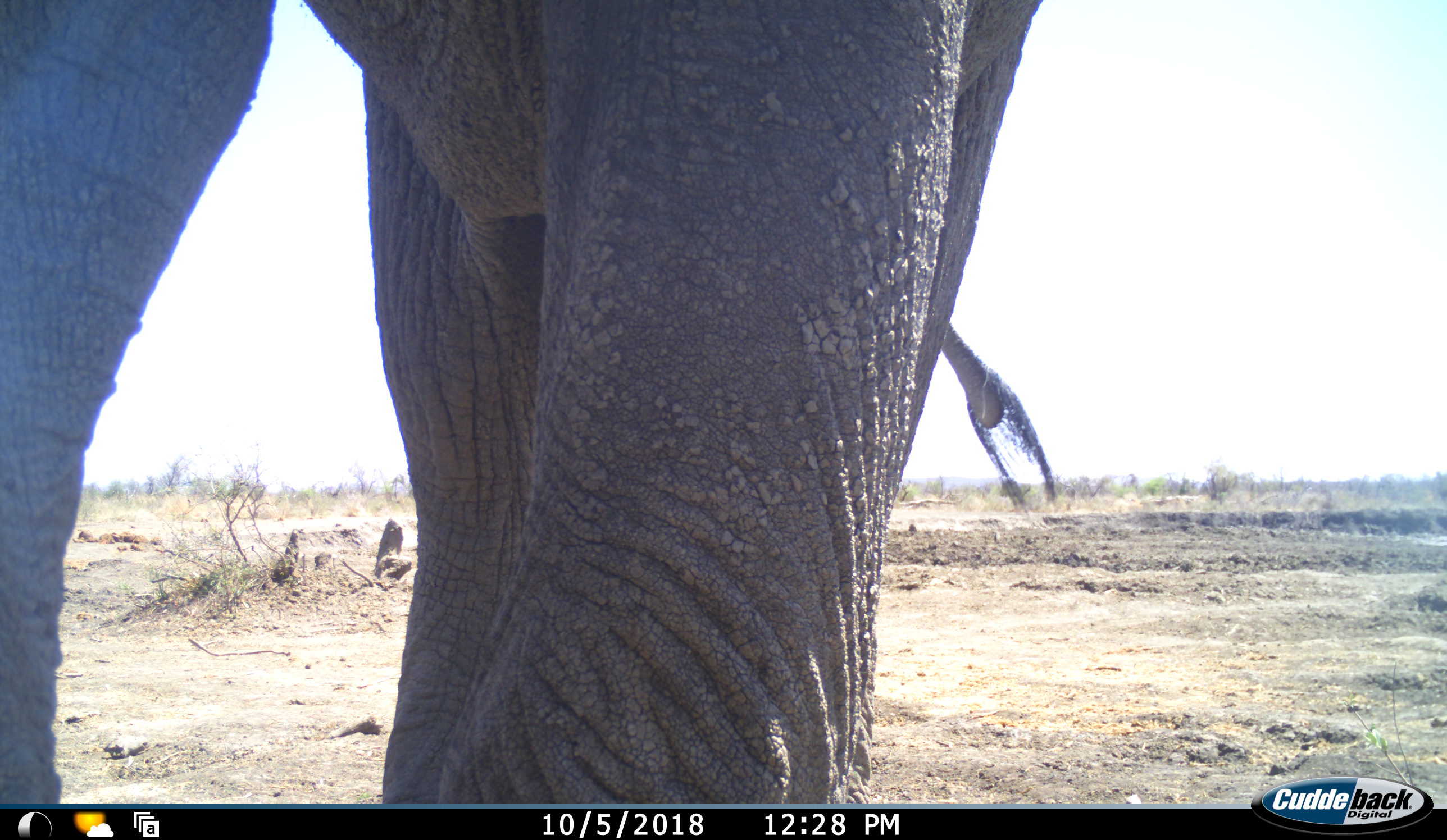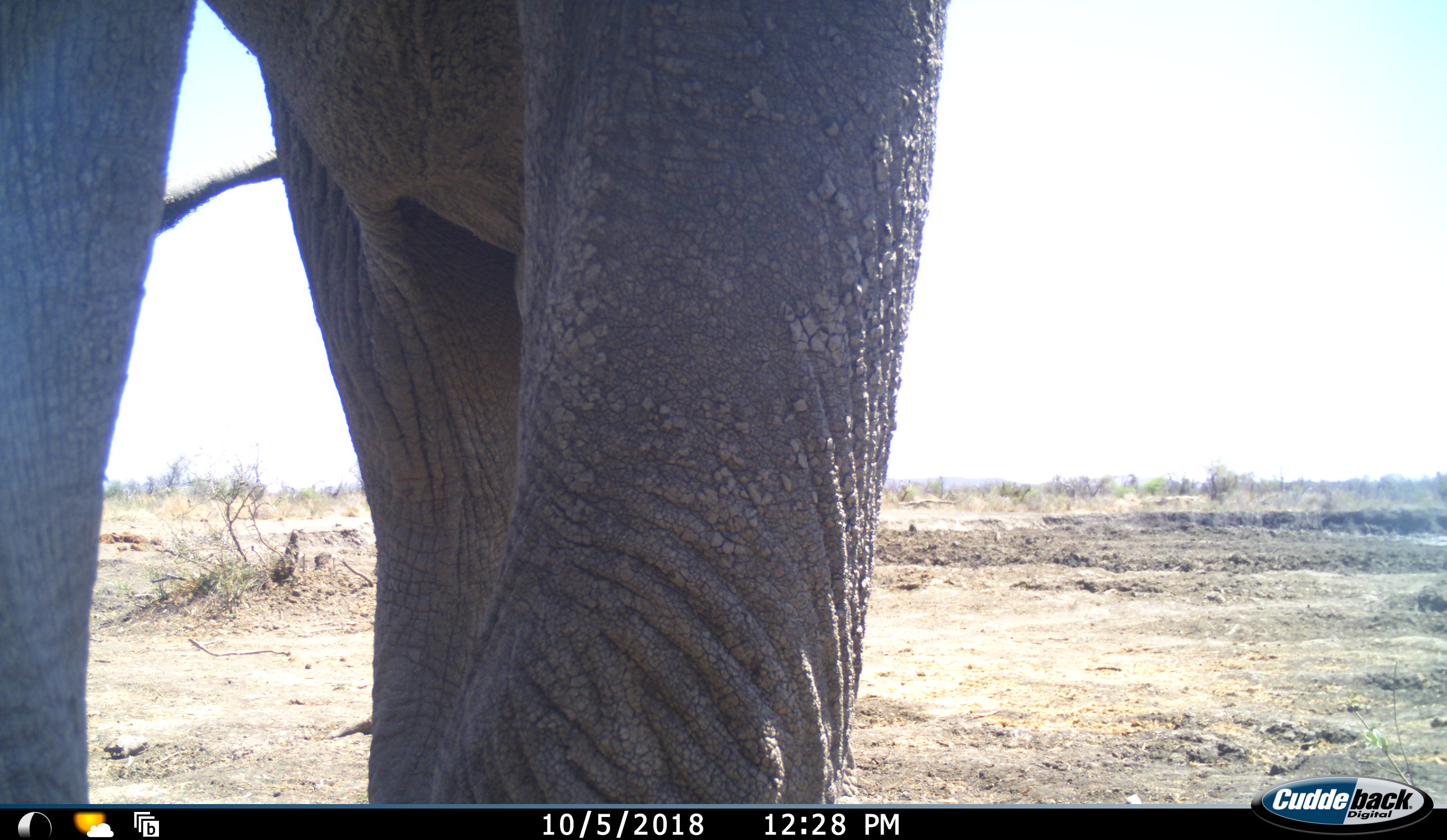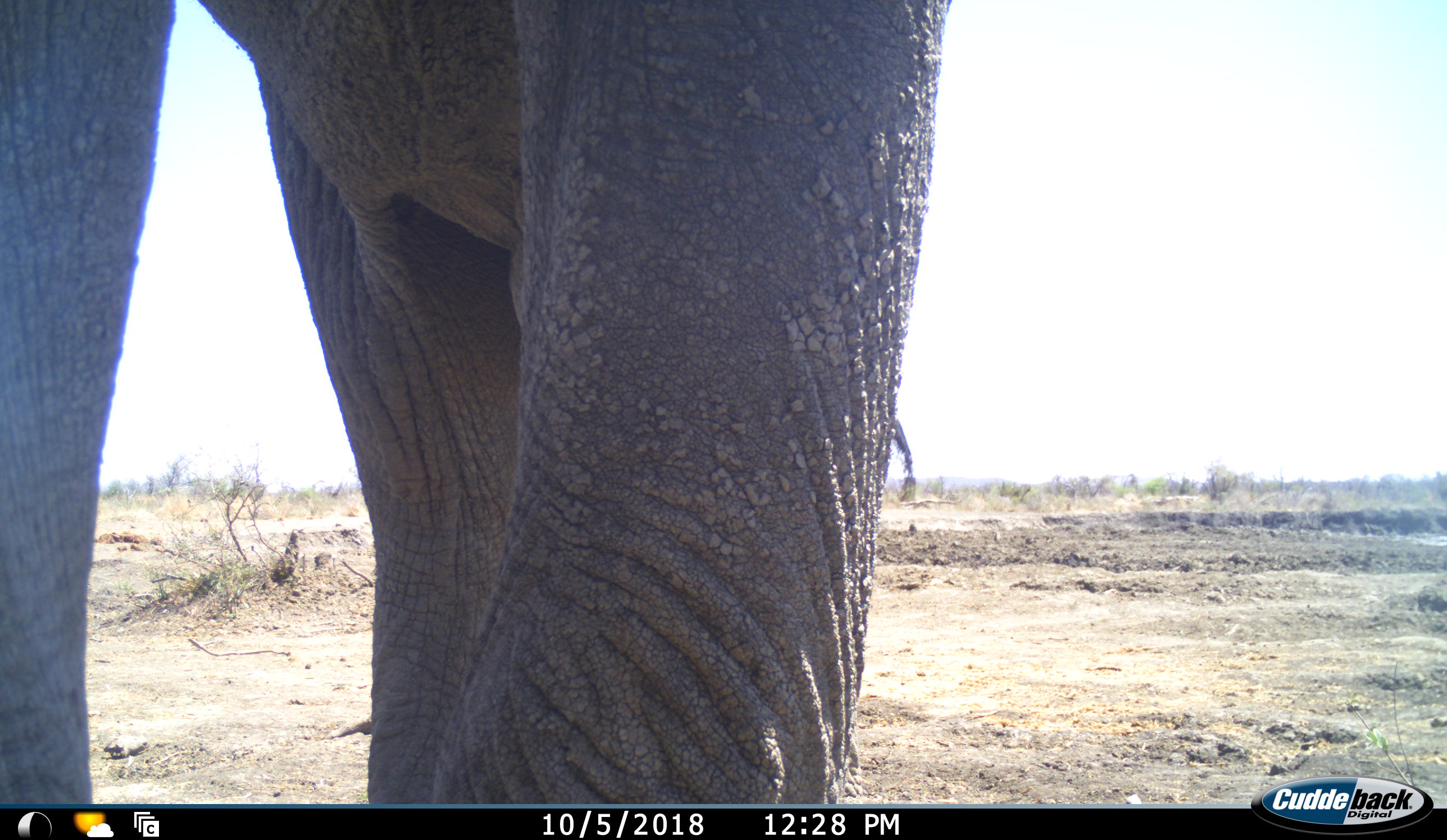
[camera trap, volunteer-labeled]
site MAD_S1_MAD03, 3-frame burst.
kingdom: Animalia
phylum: Chordata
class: Mammalia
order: Proboscidea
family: Elephantidae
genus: Loxodonta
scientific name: Loxodonta africana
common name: african bush elephant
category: elephant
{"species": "elephant (african bush elephant) (Loxodonta africana)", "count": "1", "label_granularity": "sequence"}